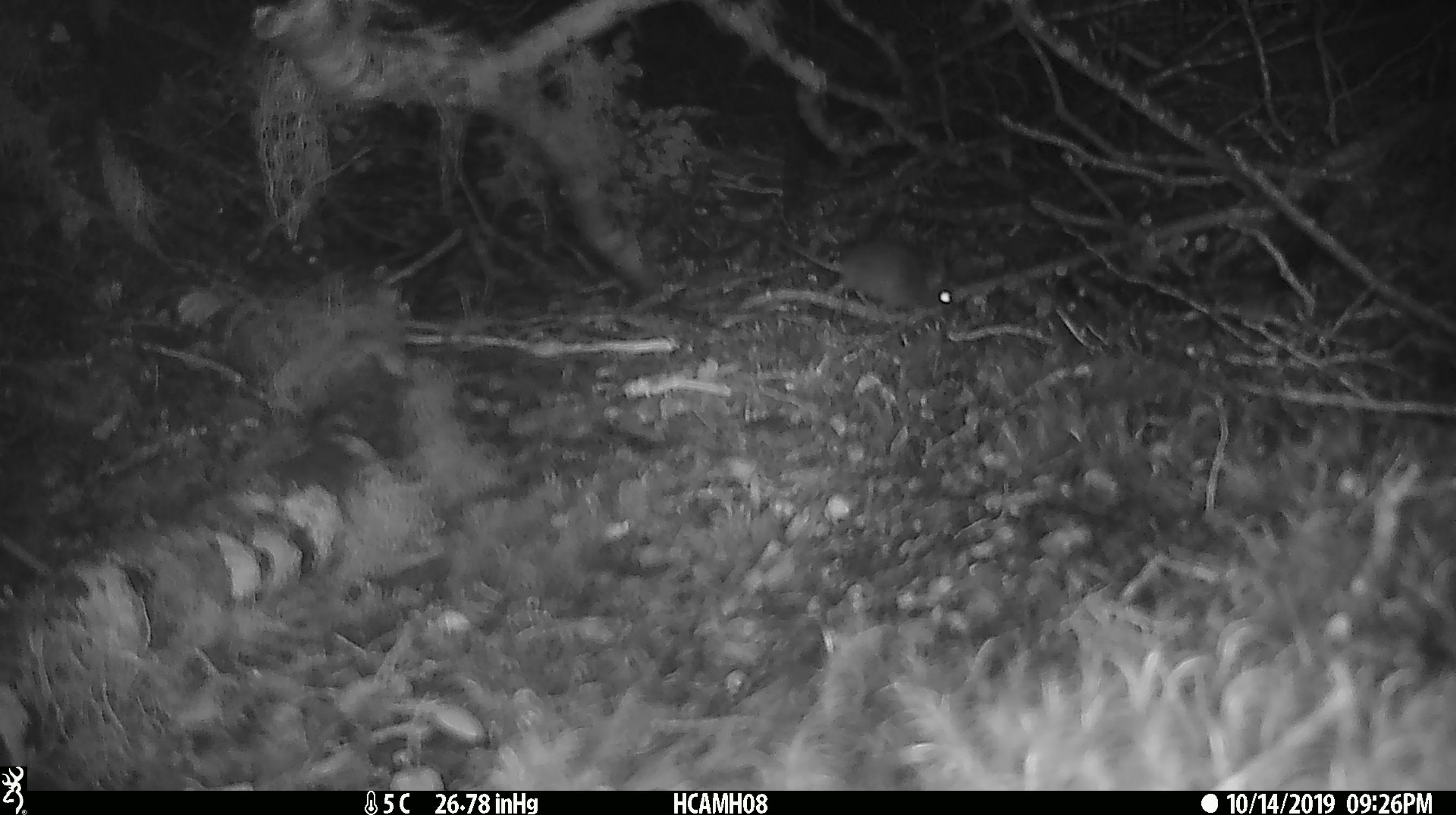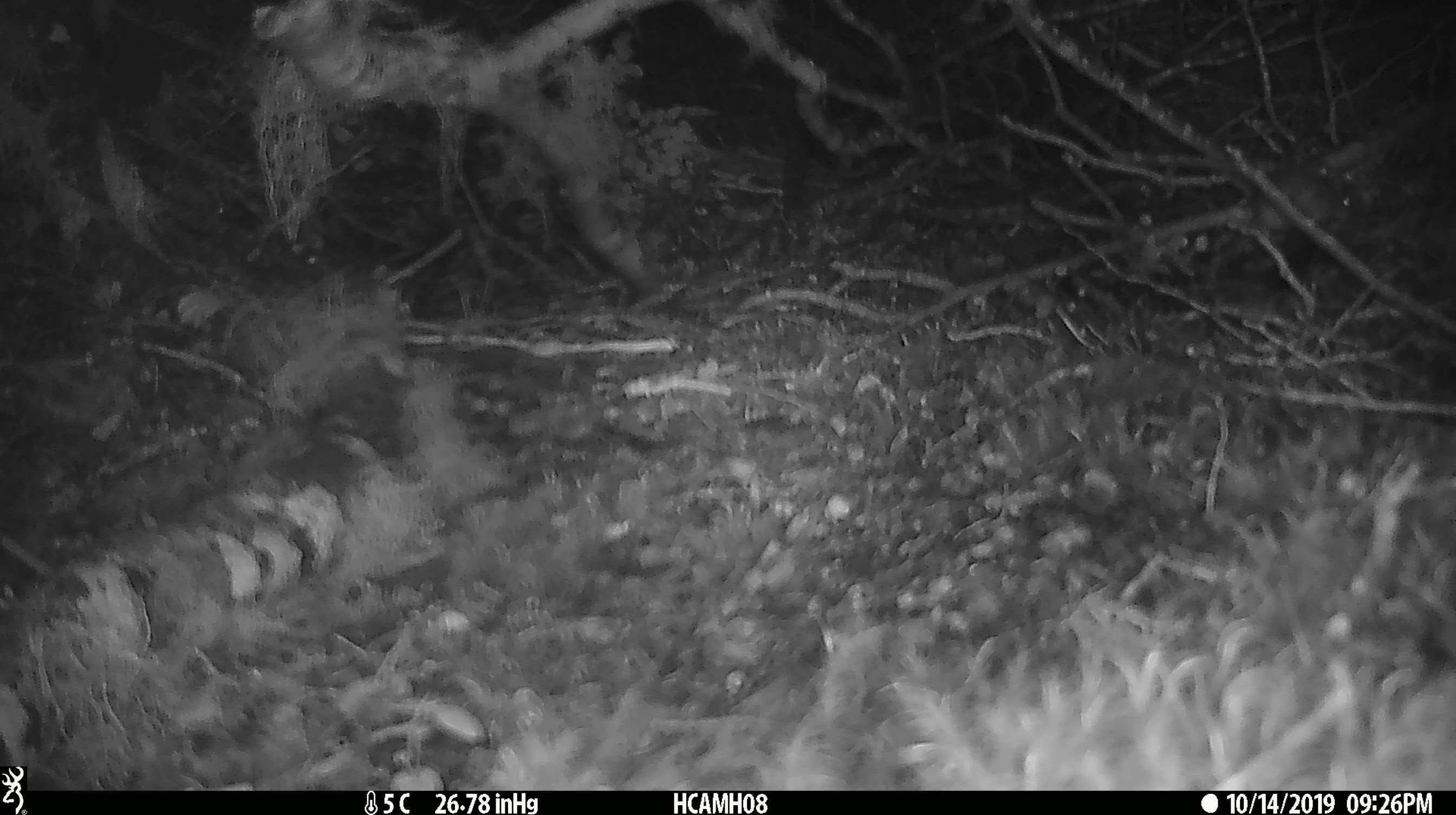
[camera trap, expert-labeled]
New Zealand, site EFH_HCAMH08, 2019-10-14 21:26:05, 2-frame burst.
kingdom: Animalia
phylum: Chordata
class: Mammalia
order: Rodentia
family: Muridae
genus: Mus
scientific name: Mus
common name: mouse